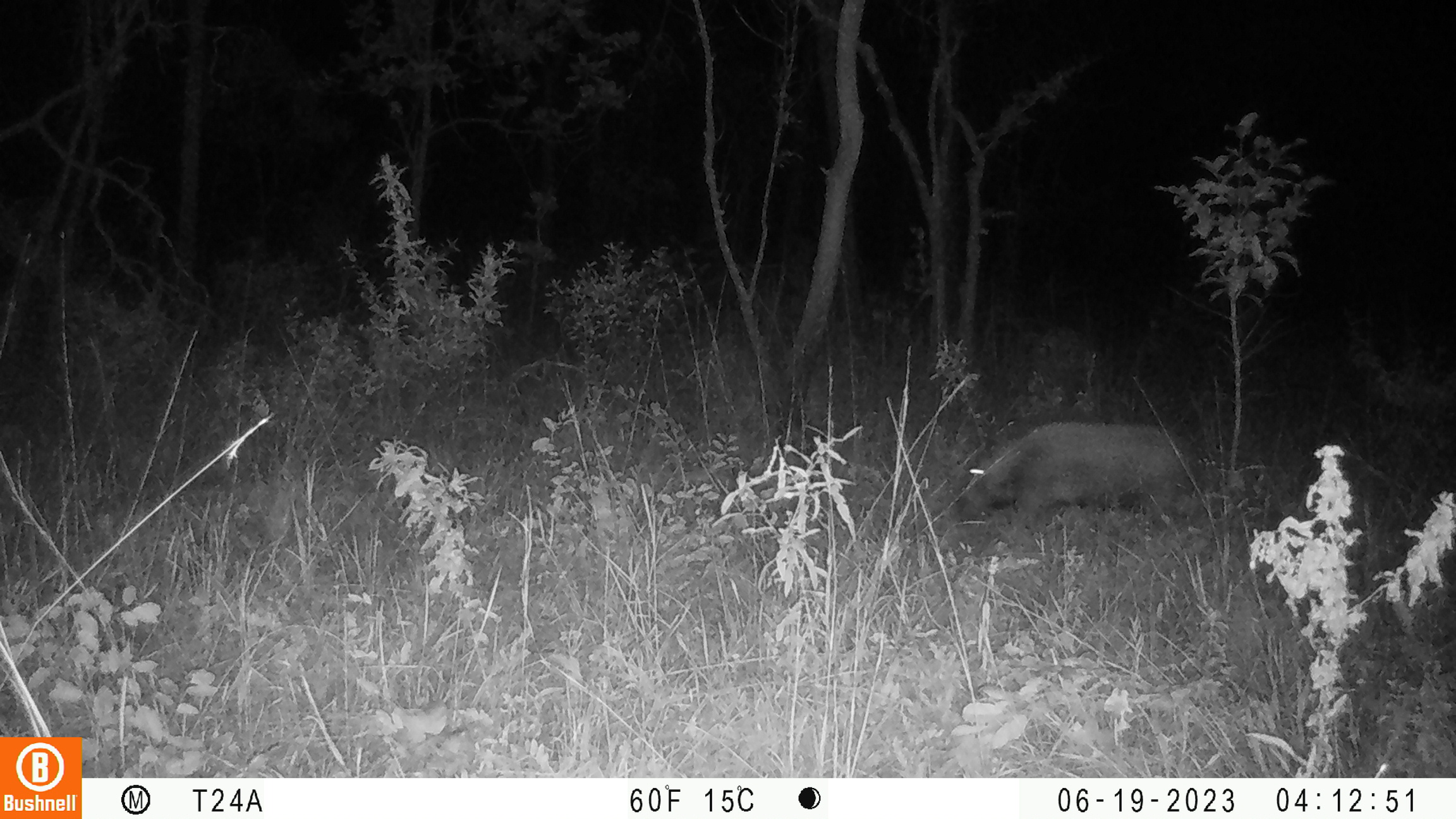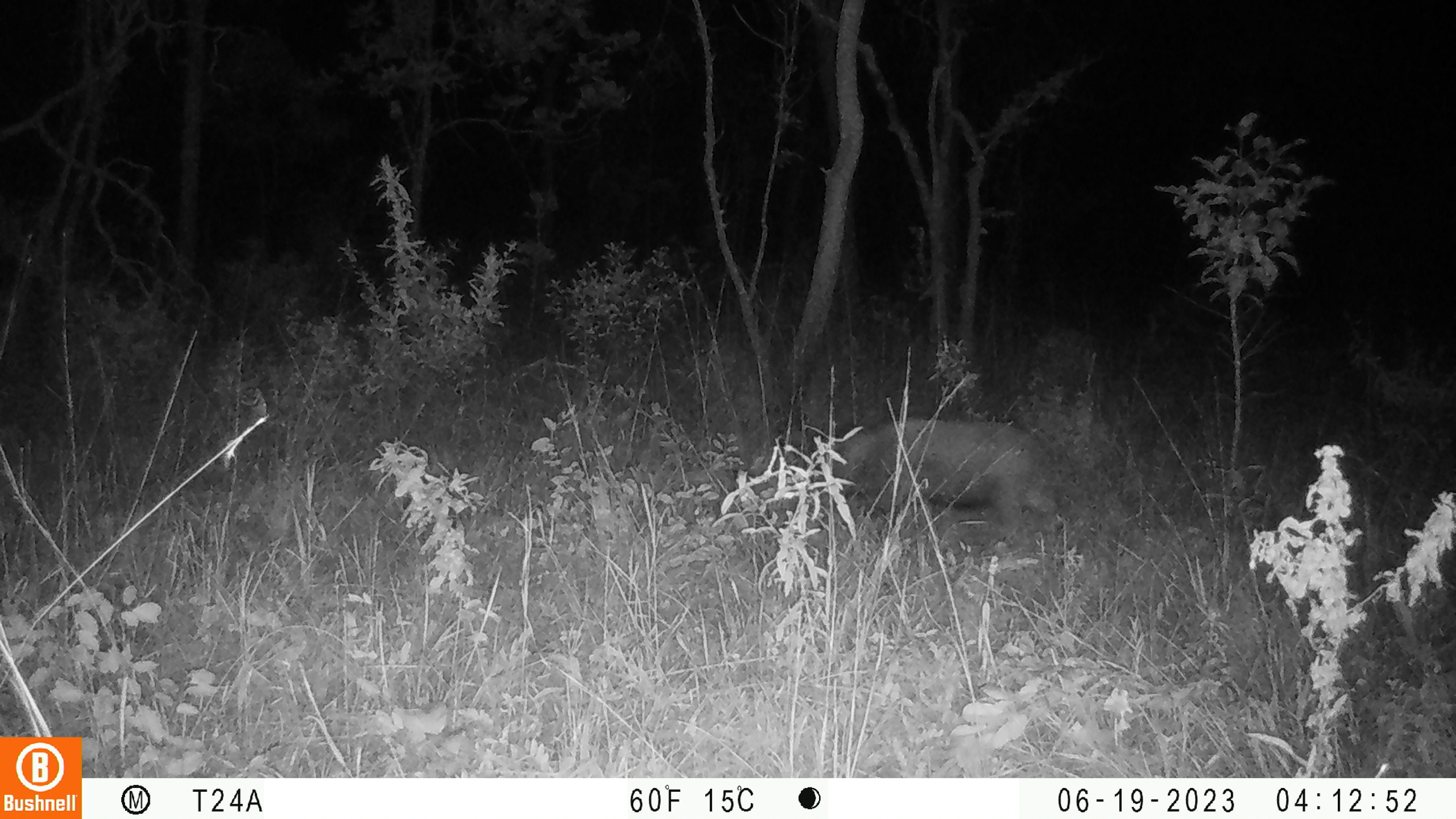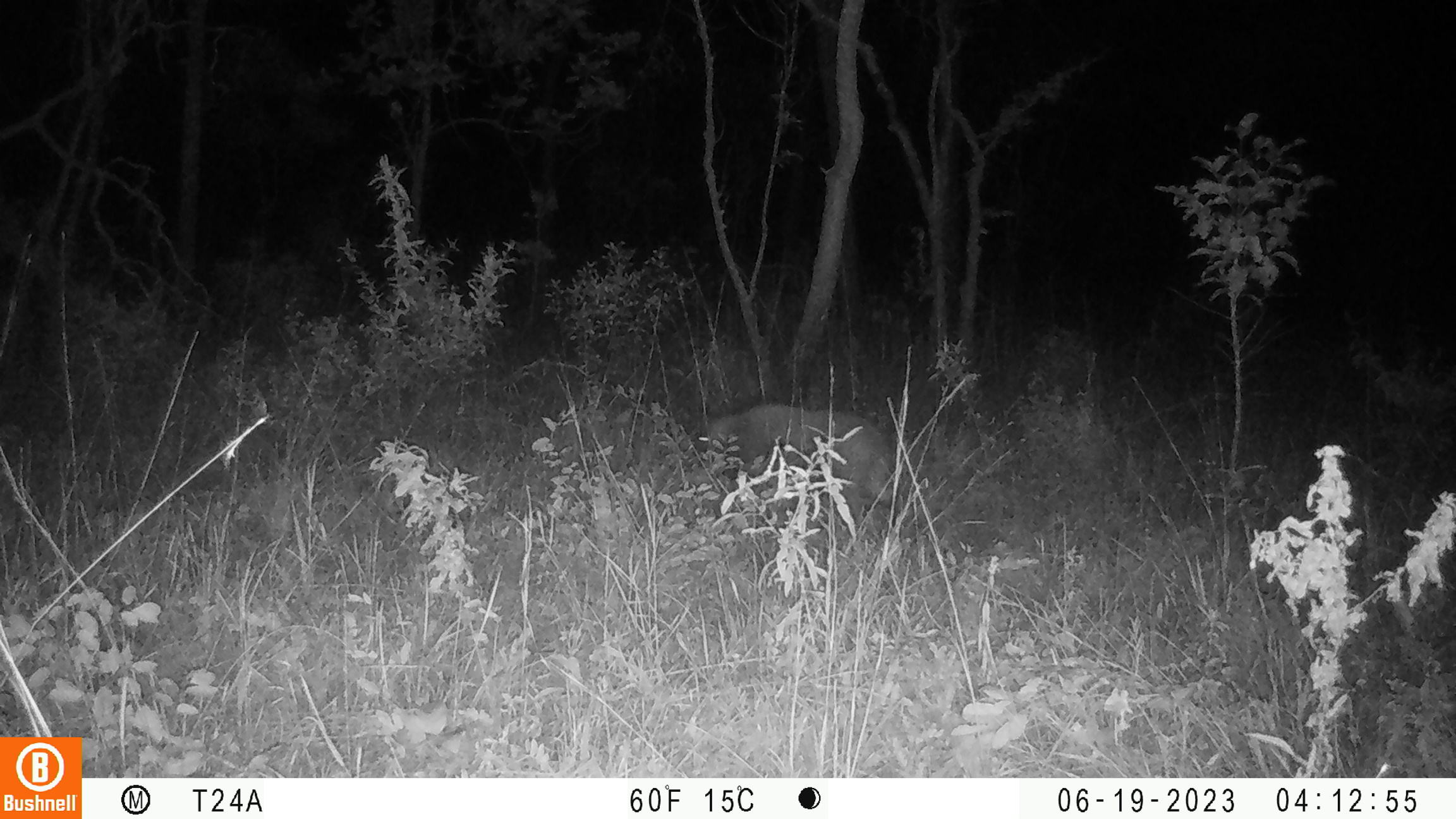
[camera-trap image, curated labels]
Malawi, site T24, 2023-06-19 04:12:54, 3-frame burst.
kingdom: Animalia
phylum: Chordata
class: Mammalia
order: Artiodactyla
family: Suidae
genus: Potamochoerus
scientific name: Potamochoerus larvatus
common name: bushpig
Bushpig (Potamochoerus larvatus), count 1.